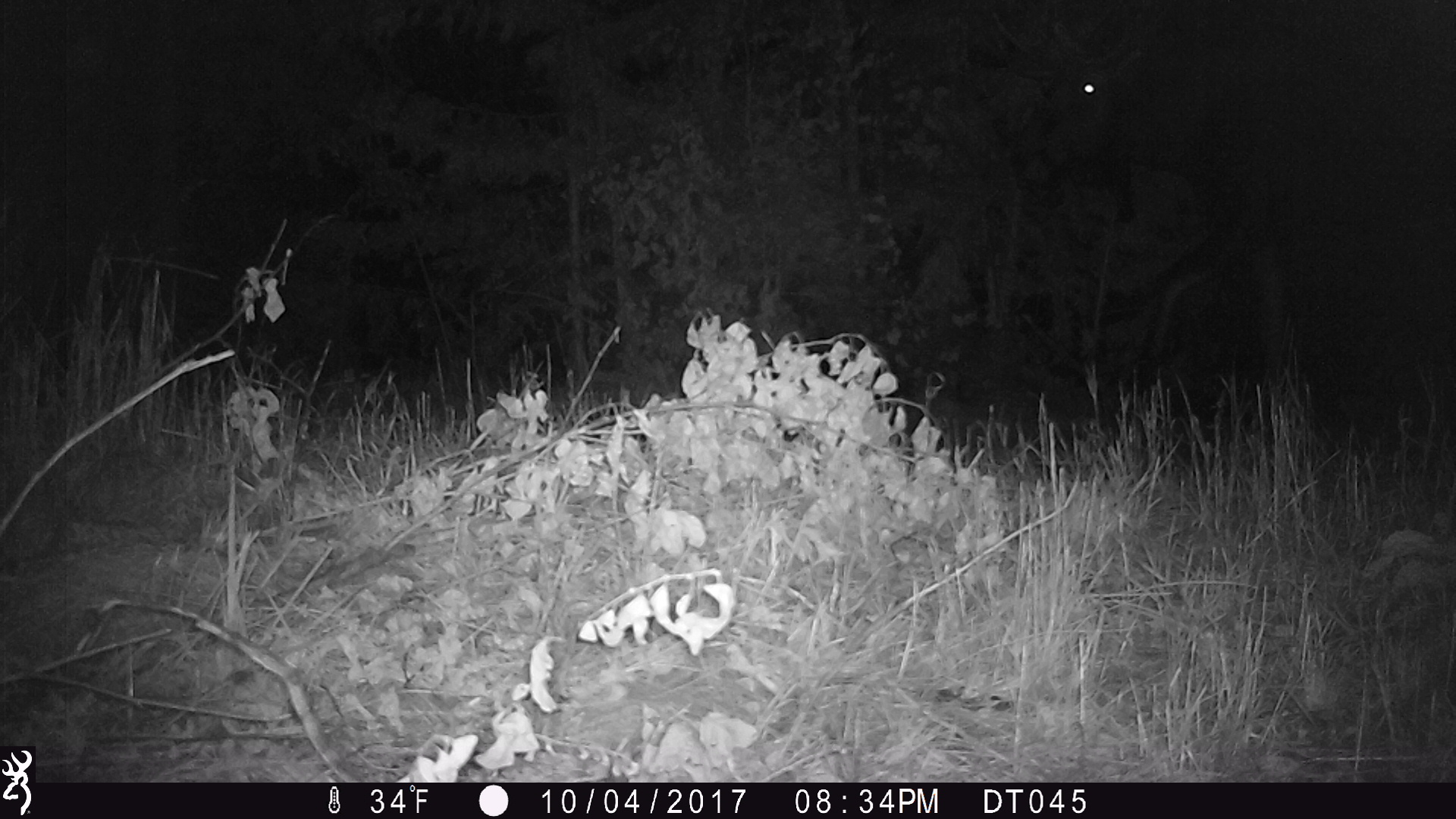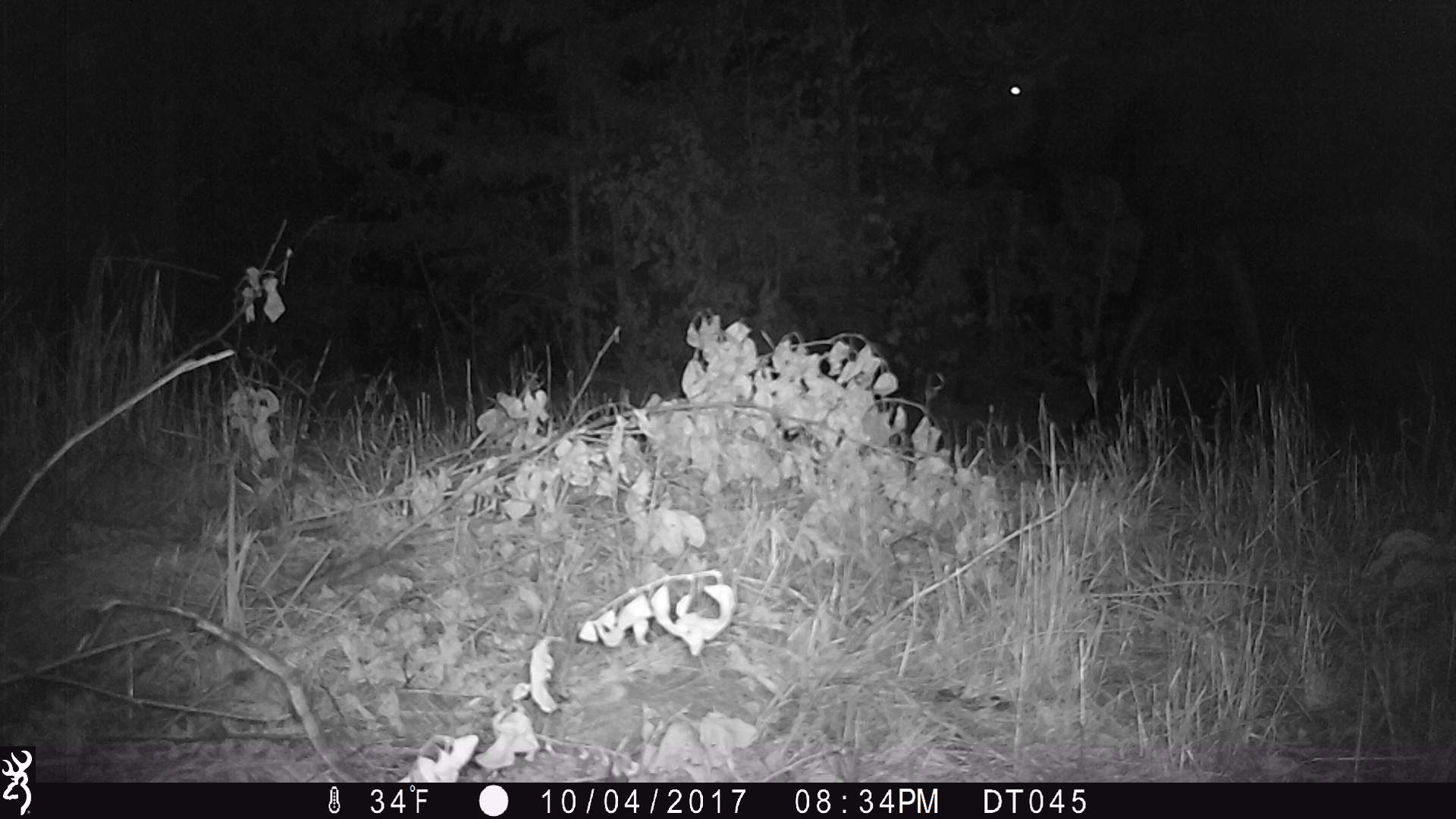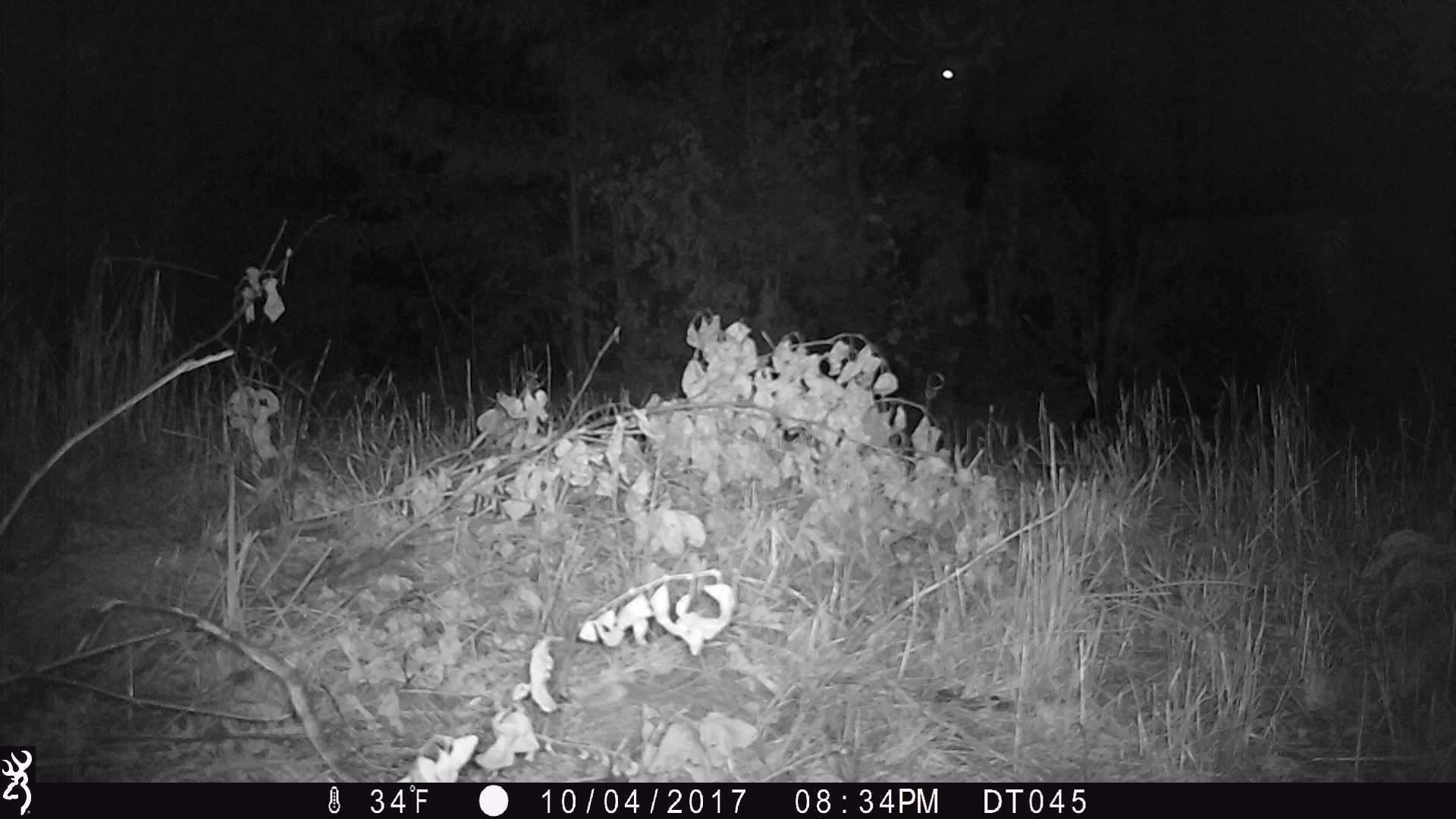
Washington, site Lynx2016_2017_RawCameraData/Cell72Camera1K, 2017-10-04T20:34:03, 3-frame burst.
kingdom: Animalia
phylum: Chordata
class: Mammalia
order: Artiodactyla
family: Cervidae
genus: Alces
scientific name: Alces alces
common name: moose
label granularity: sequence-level